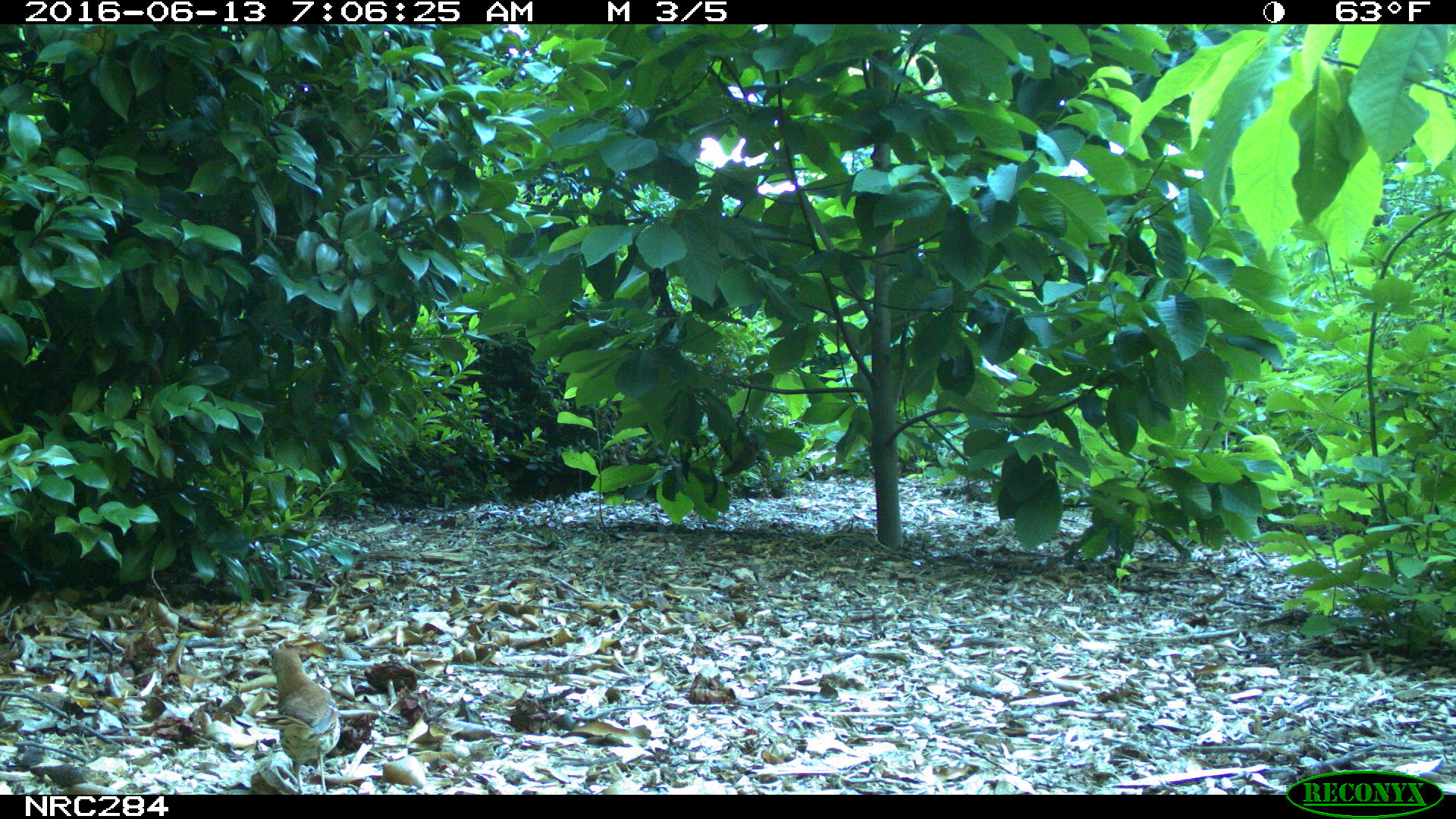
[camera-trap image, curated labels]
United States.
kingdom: Animalia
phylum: Chordata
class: Aves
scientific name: Aves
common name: bird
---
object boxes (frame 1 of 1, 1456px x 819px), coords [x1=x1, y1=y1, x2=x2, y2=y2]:
Bird: [x1=263, y1=640, x2=349, y2=792]